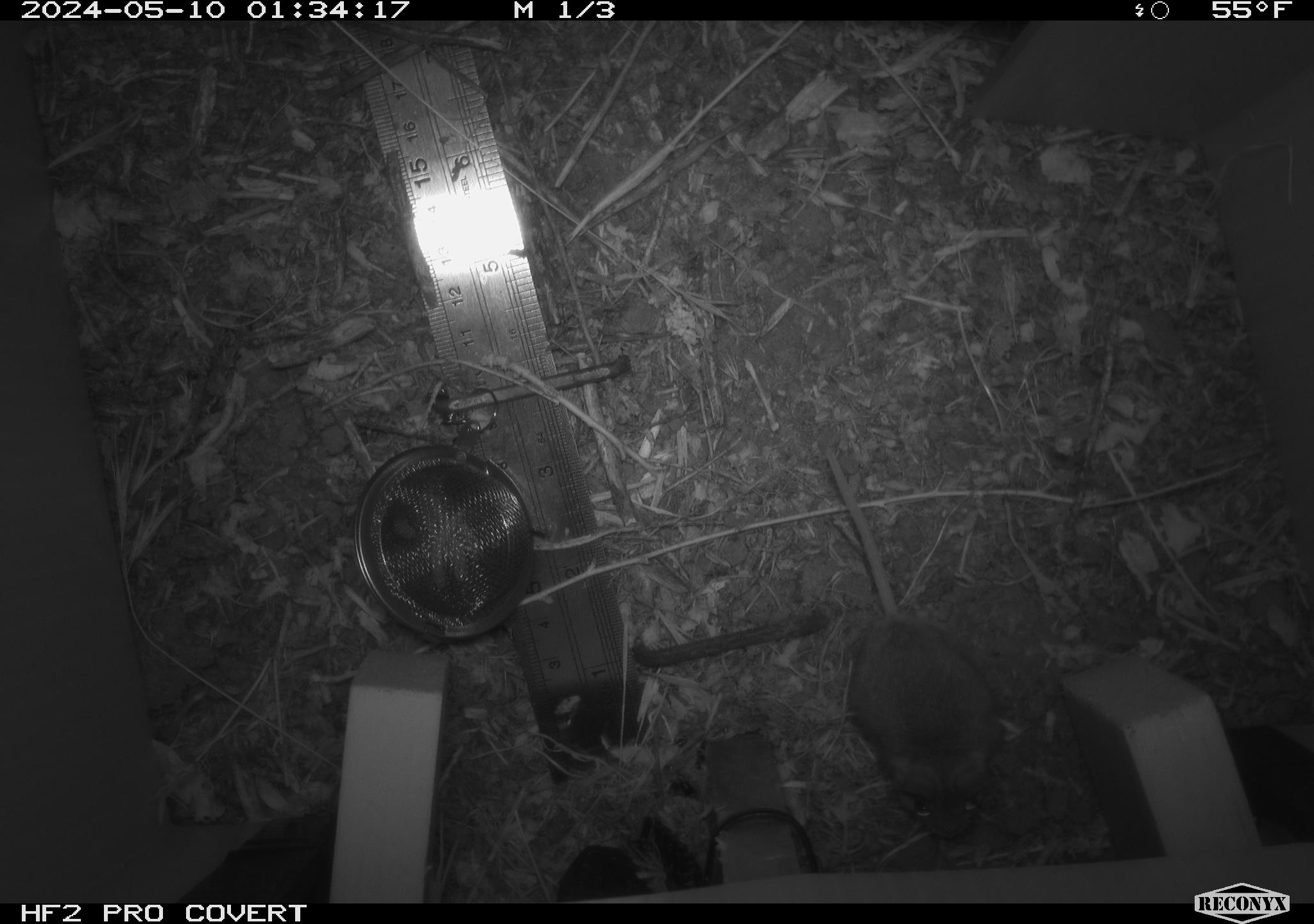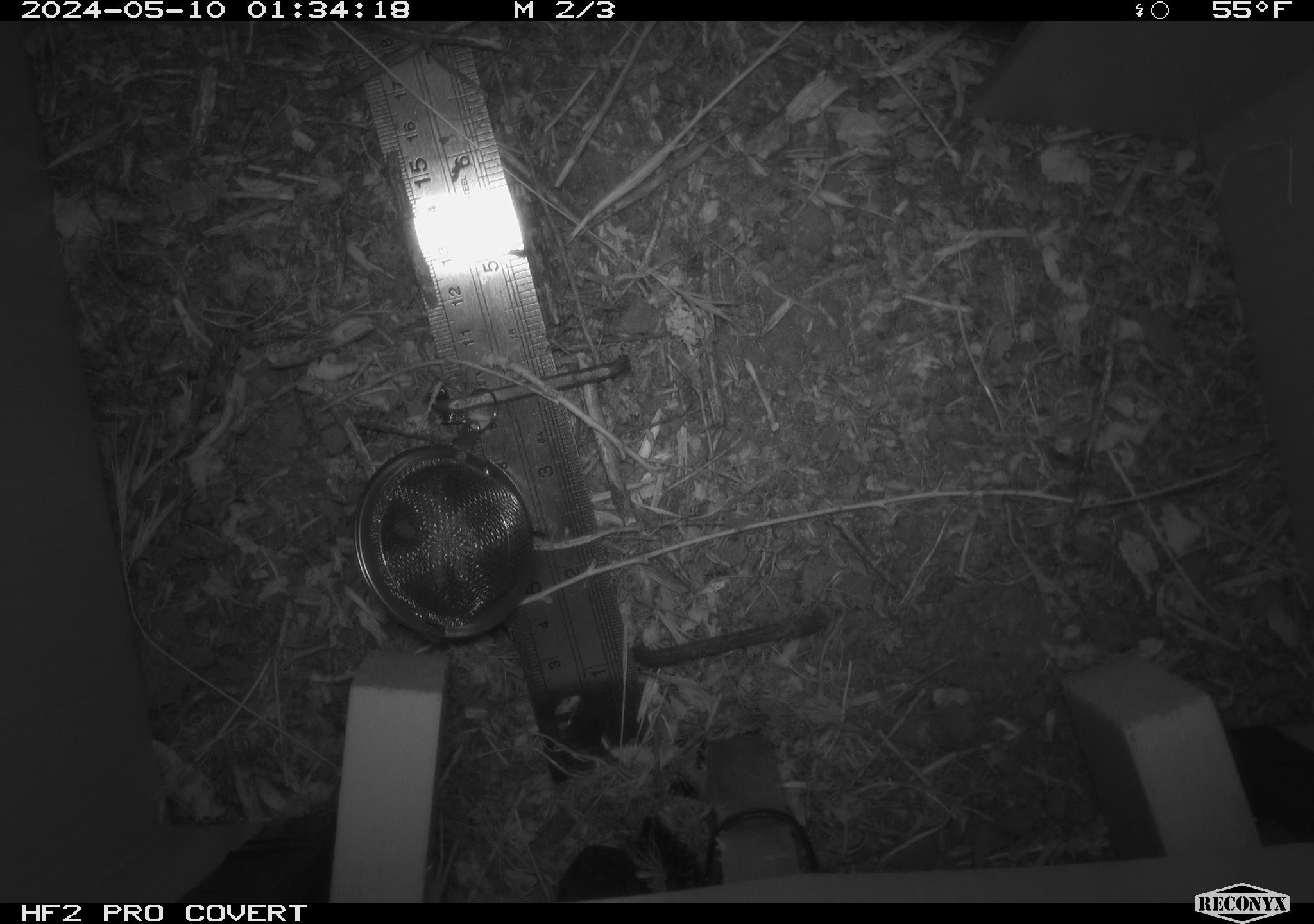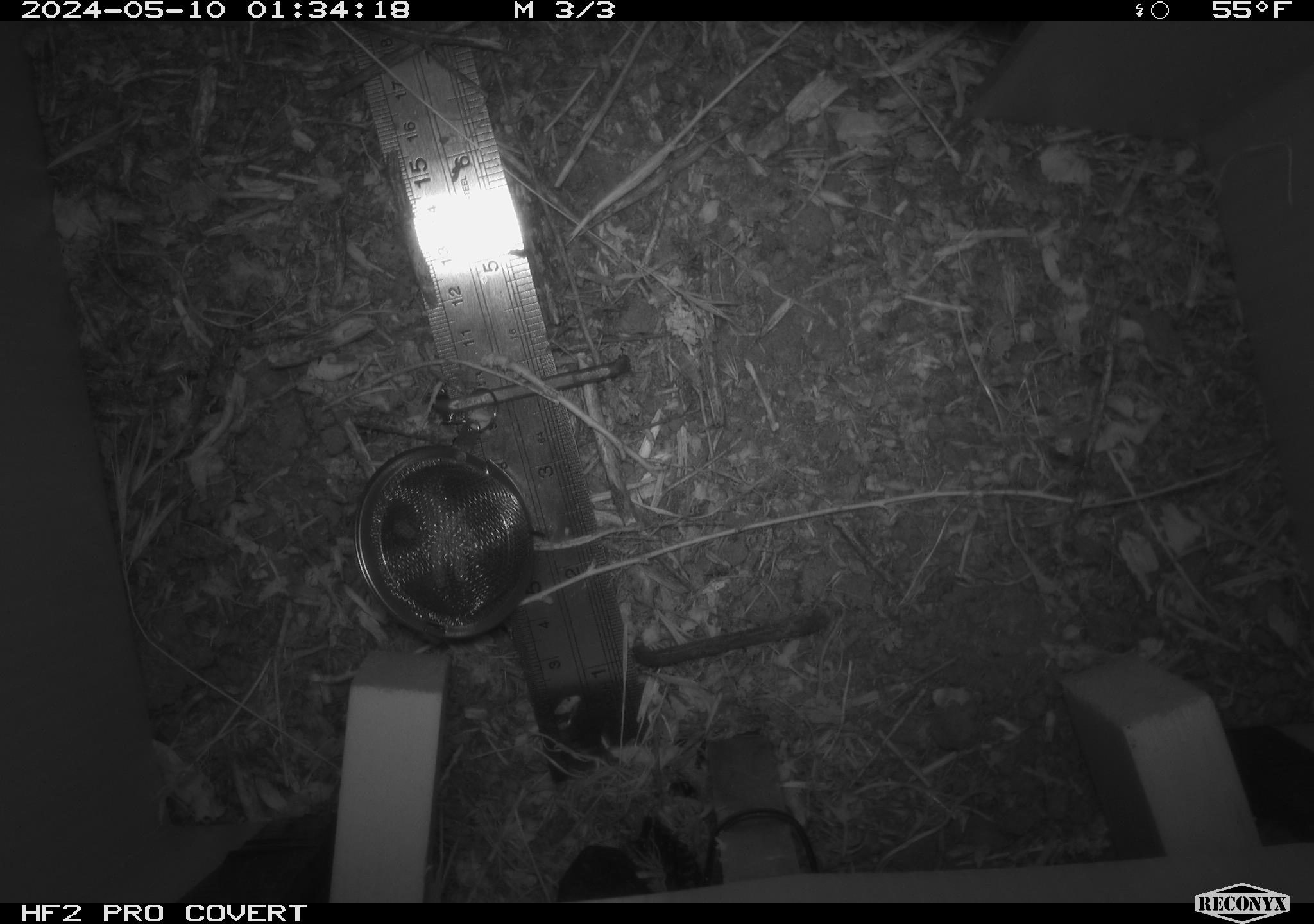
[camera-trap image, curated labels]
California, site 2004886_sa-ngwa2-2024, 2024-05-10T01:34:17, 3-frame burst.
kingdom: Animalia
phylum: Chordata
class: Mammalia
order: Rodentia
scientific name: Rodentia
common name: mouse species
Mouse species (Rodentia).